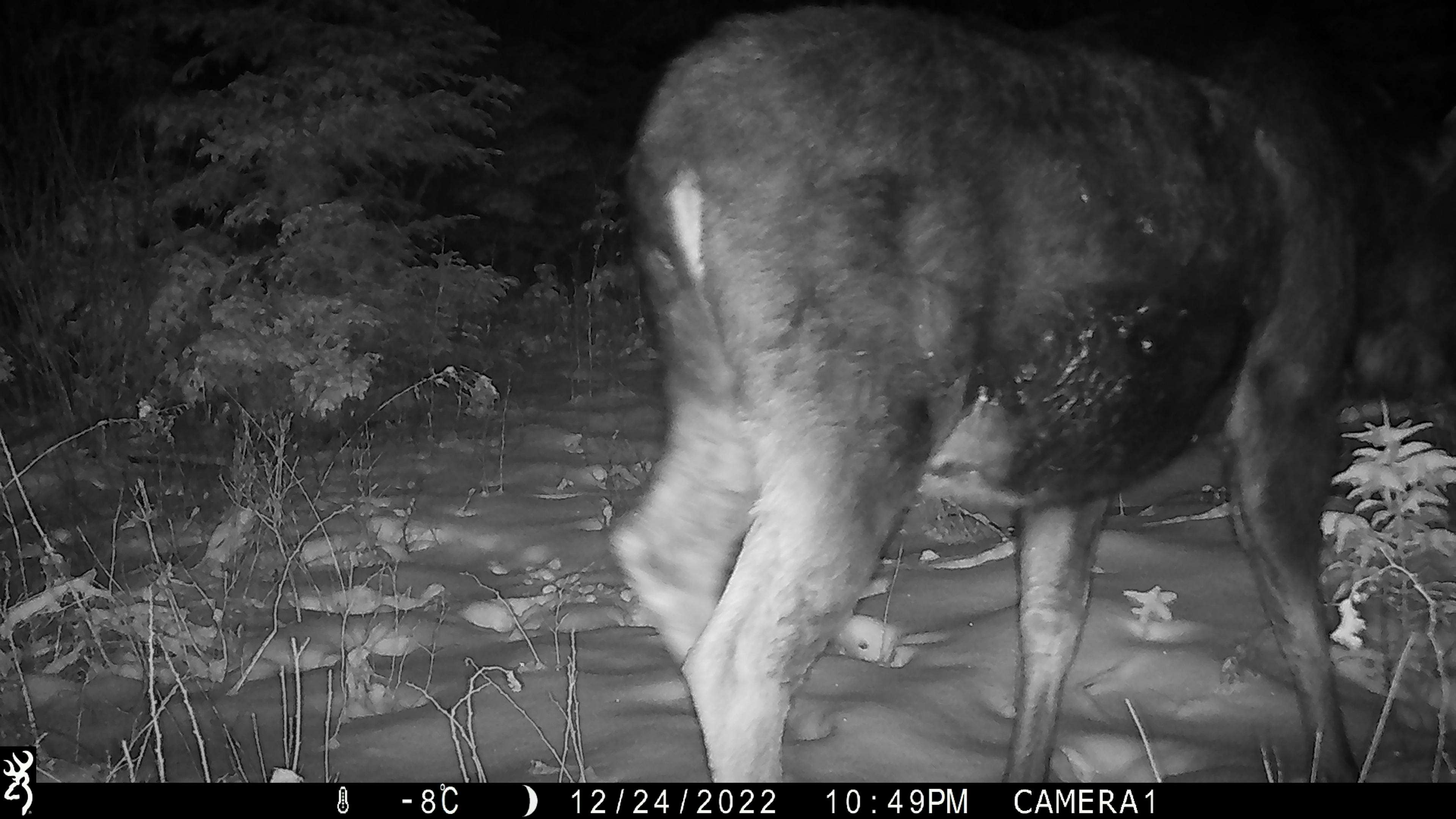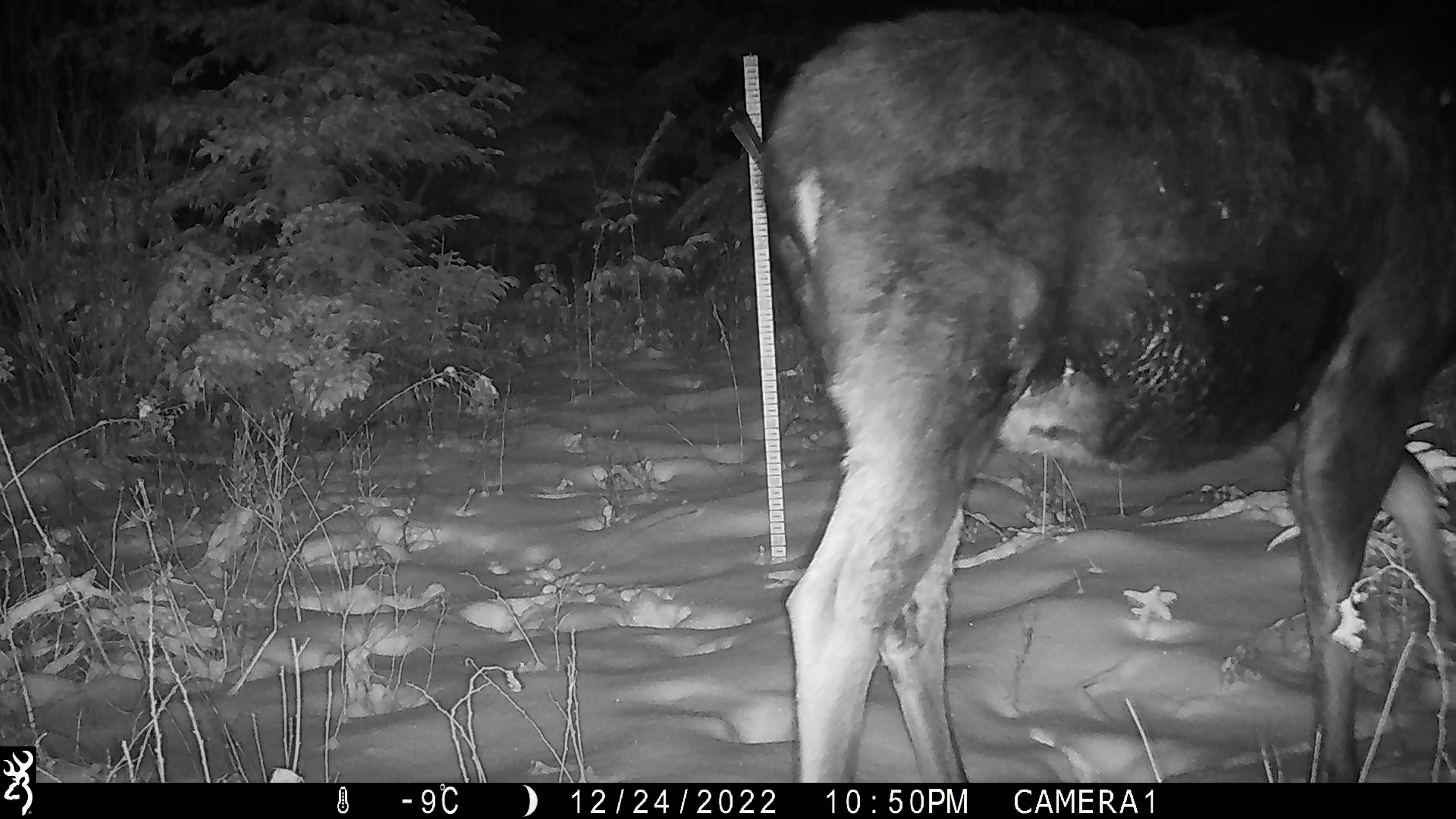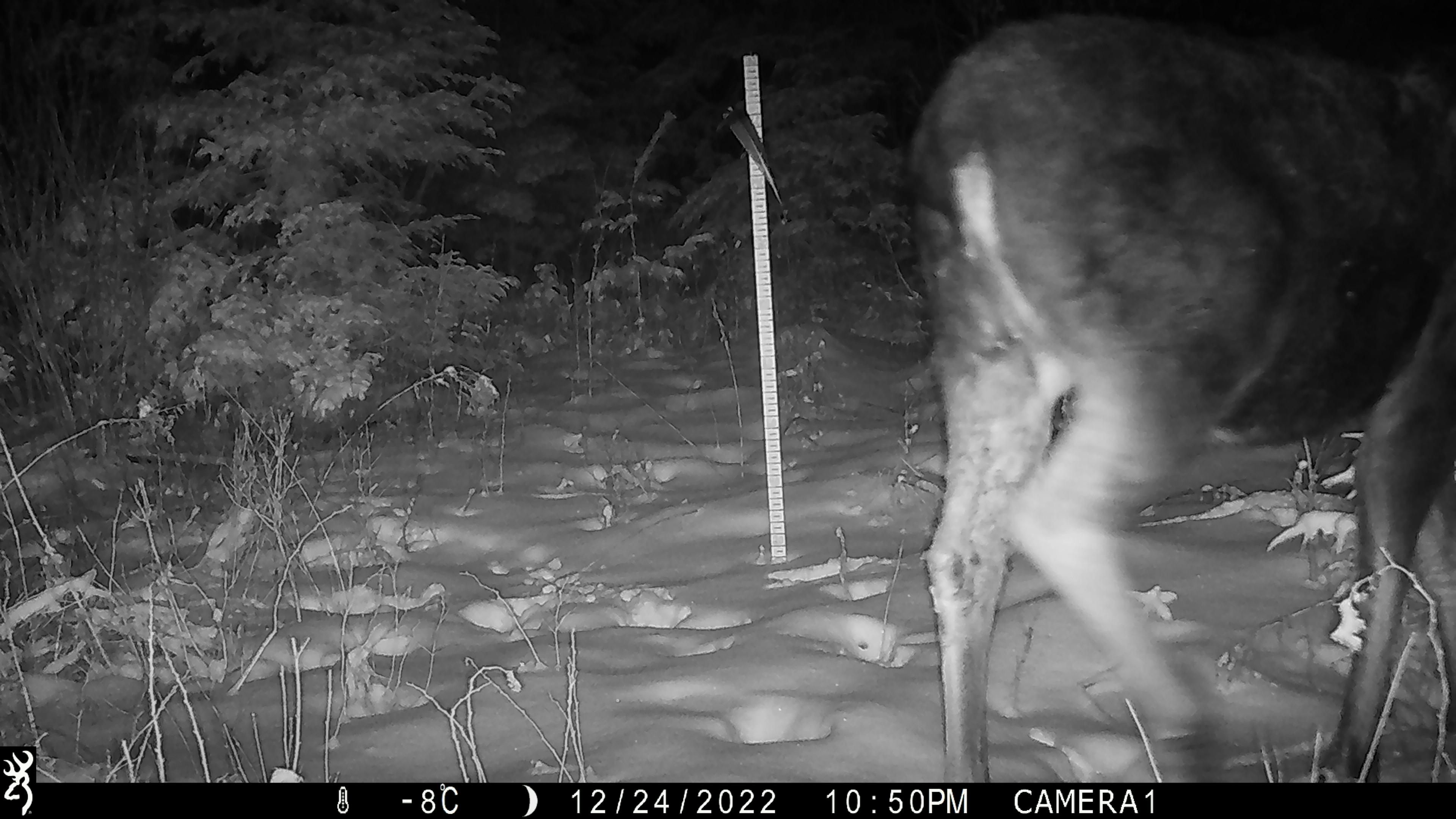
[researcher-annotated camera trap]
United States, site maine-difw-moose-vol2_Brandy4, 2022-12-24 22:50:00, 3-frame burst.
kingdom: Animalia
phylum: Chordata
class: Mammalia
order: Artiodactyla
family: Cervidae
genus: Alces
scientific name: Alces alces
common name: moose